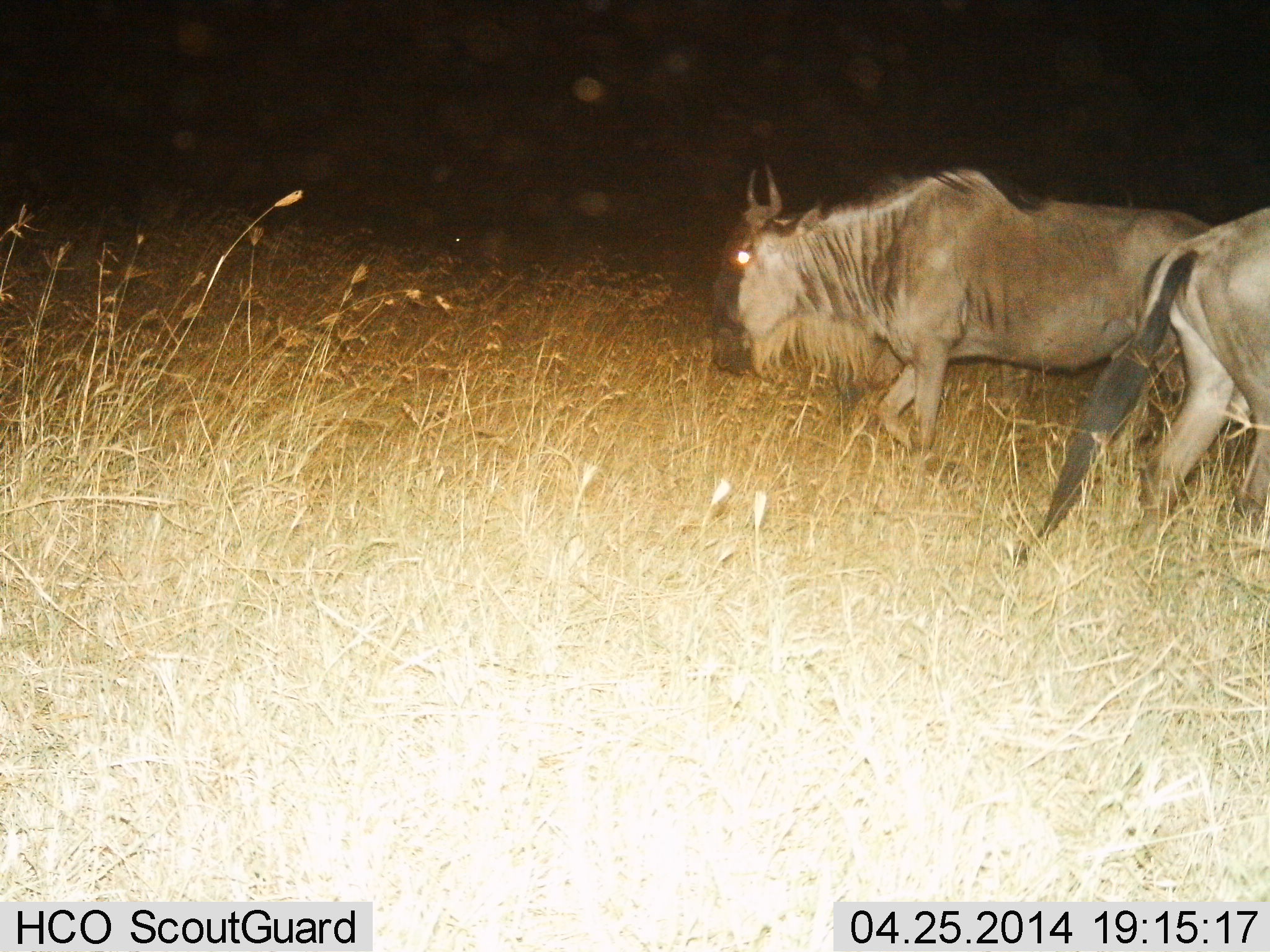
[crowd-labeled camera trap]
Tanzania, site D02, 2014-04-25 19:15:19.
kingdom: Animalia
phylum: Chordata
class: Mammalia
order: Artiodactyla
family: Bovidae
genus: Connochaetes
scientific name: Connochaetes taurinus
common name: blue wildebeest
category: wildebeest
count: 2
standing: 20%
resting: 0%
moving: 80%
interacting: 0%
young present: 0%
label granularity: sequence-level